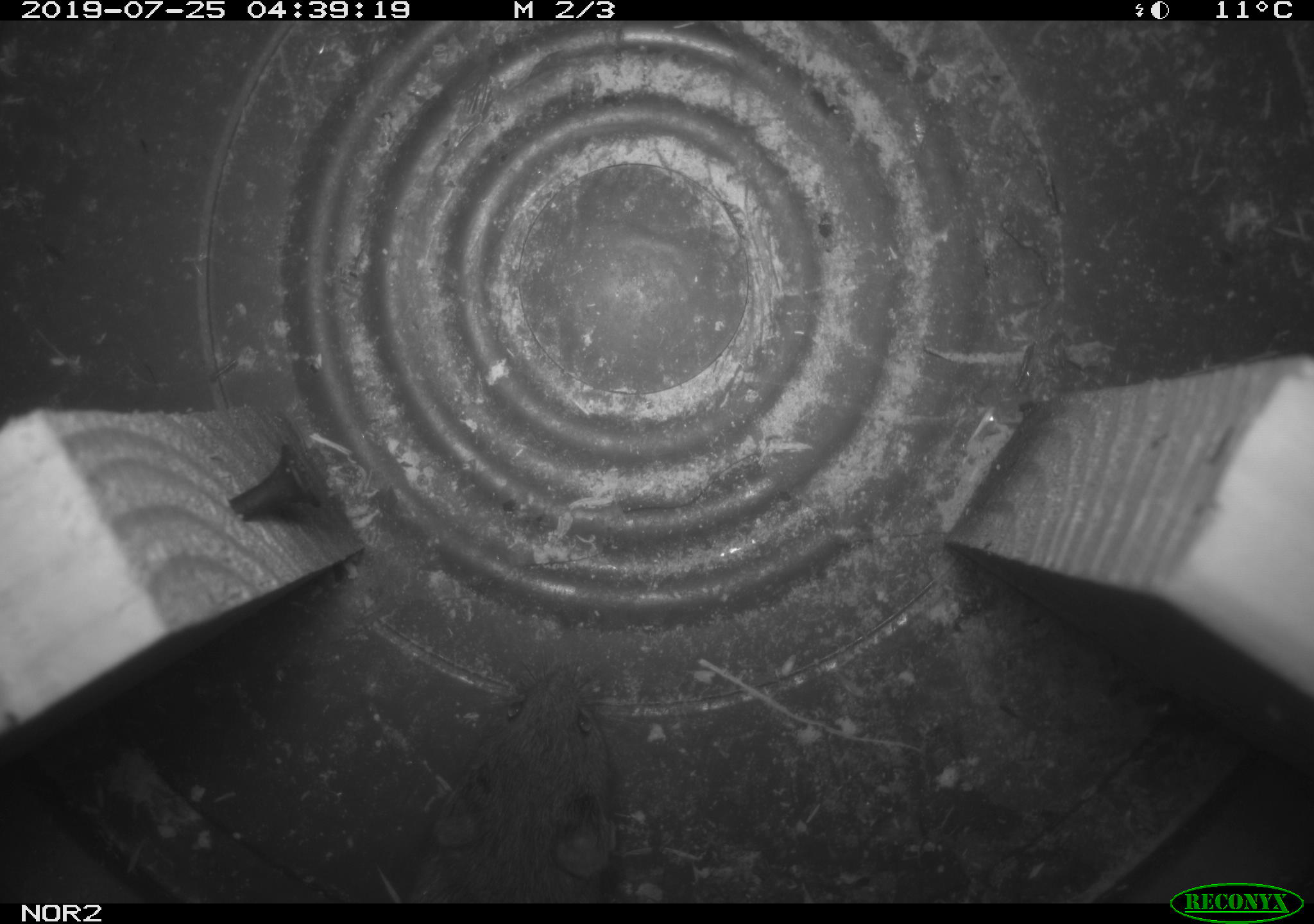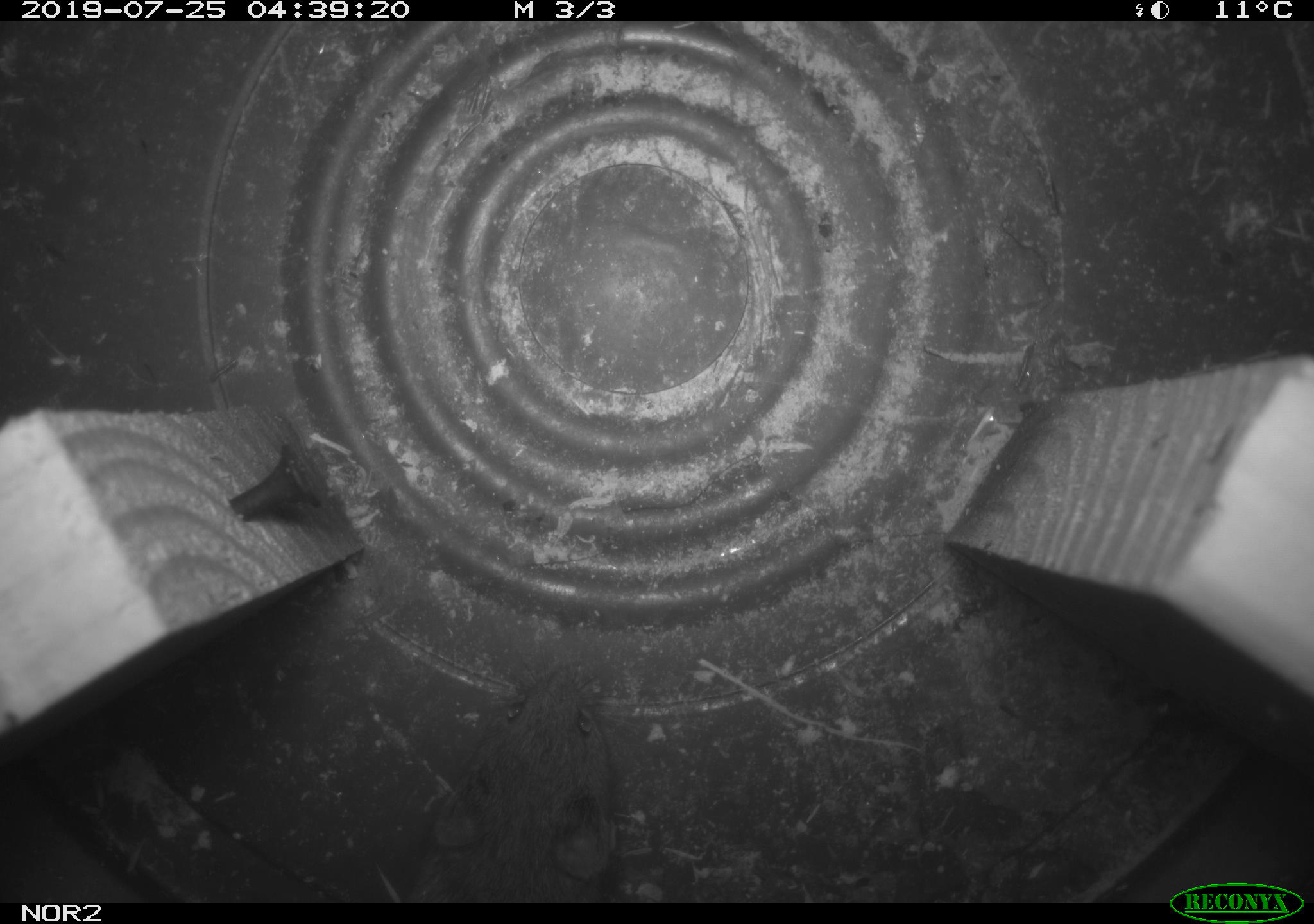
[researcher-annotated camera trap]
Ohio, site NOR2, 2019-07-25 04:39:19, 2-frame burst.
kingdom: Animalia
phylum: Chordata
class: Mammalia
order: Rodentia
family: Cricetidae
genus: Microtus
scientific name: Microtus pennsylvanicus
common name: meadow vole